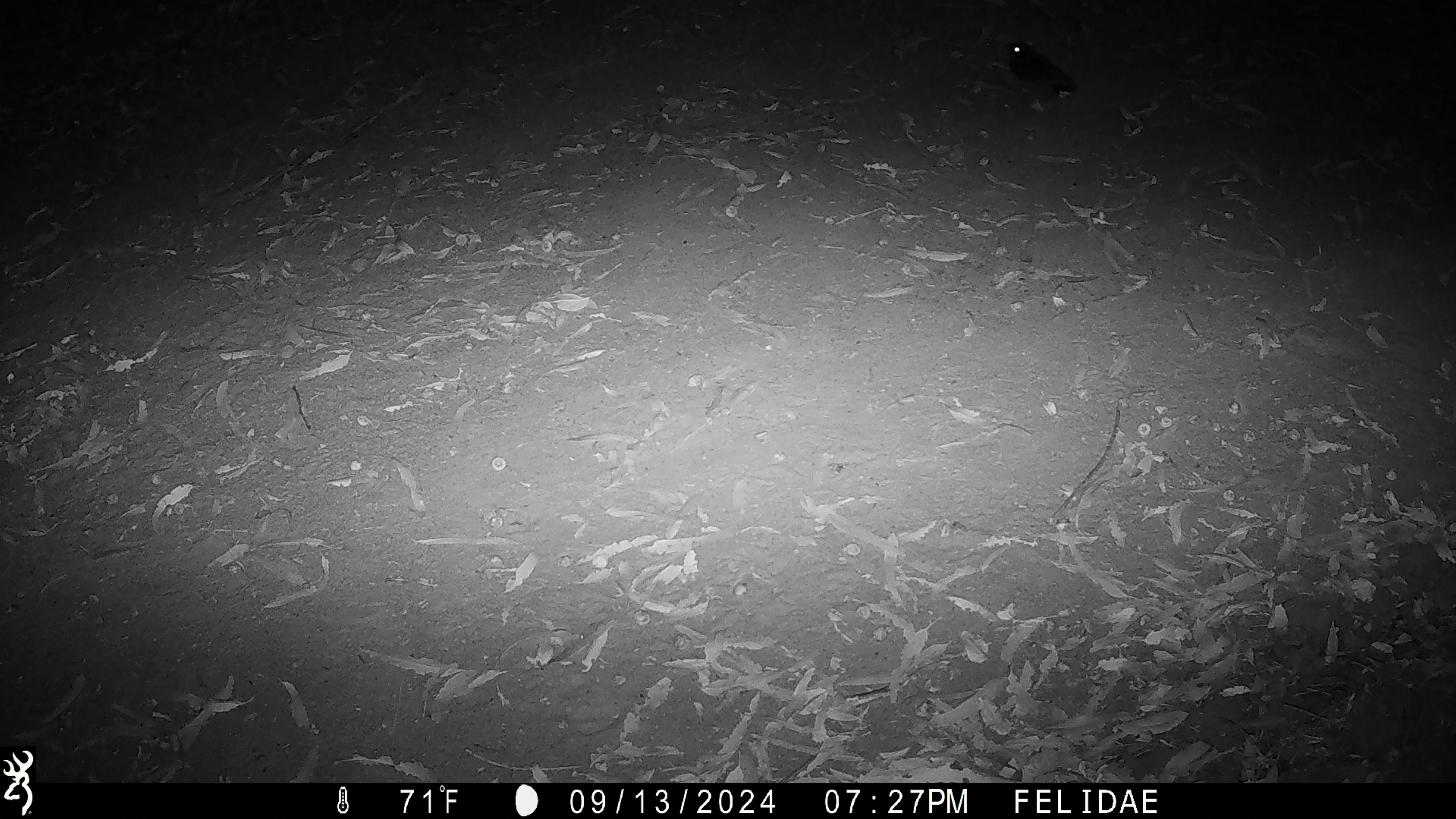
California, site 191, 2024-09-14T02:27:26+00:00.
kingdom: Animalia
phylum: Chordata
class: Aves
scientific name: Aves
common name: bird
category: unknown bird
Unknown bird (bird) (Aves).